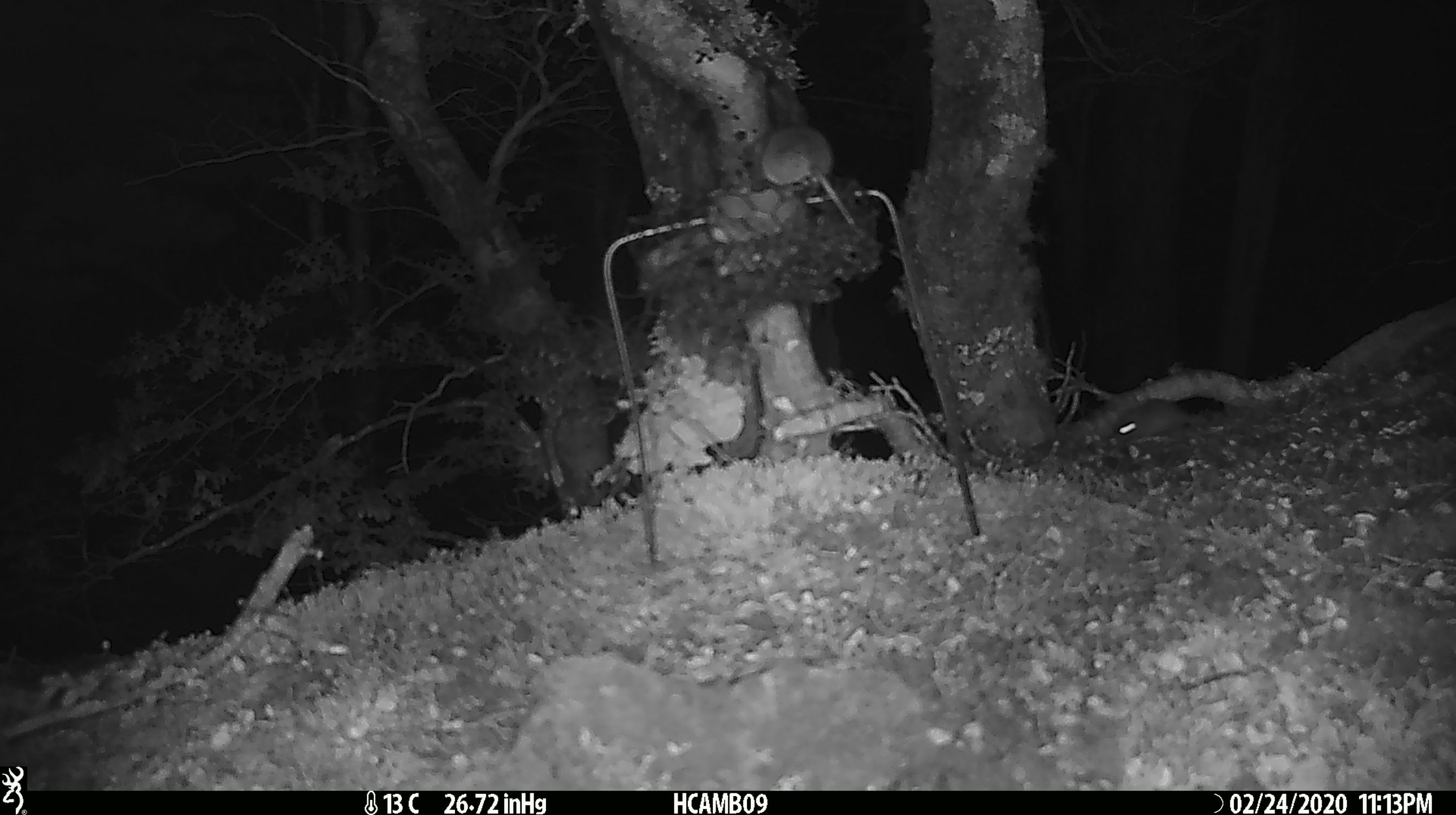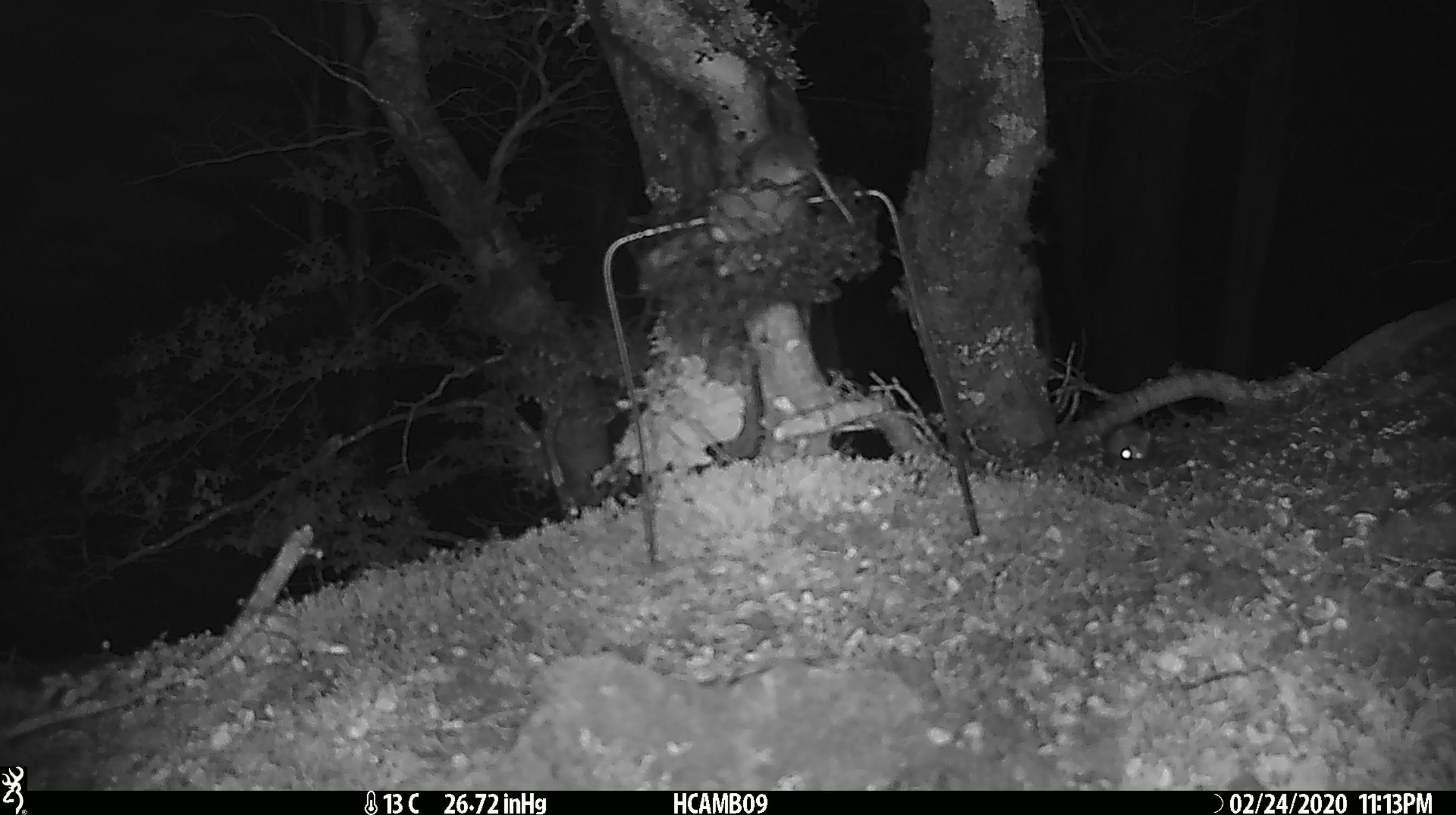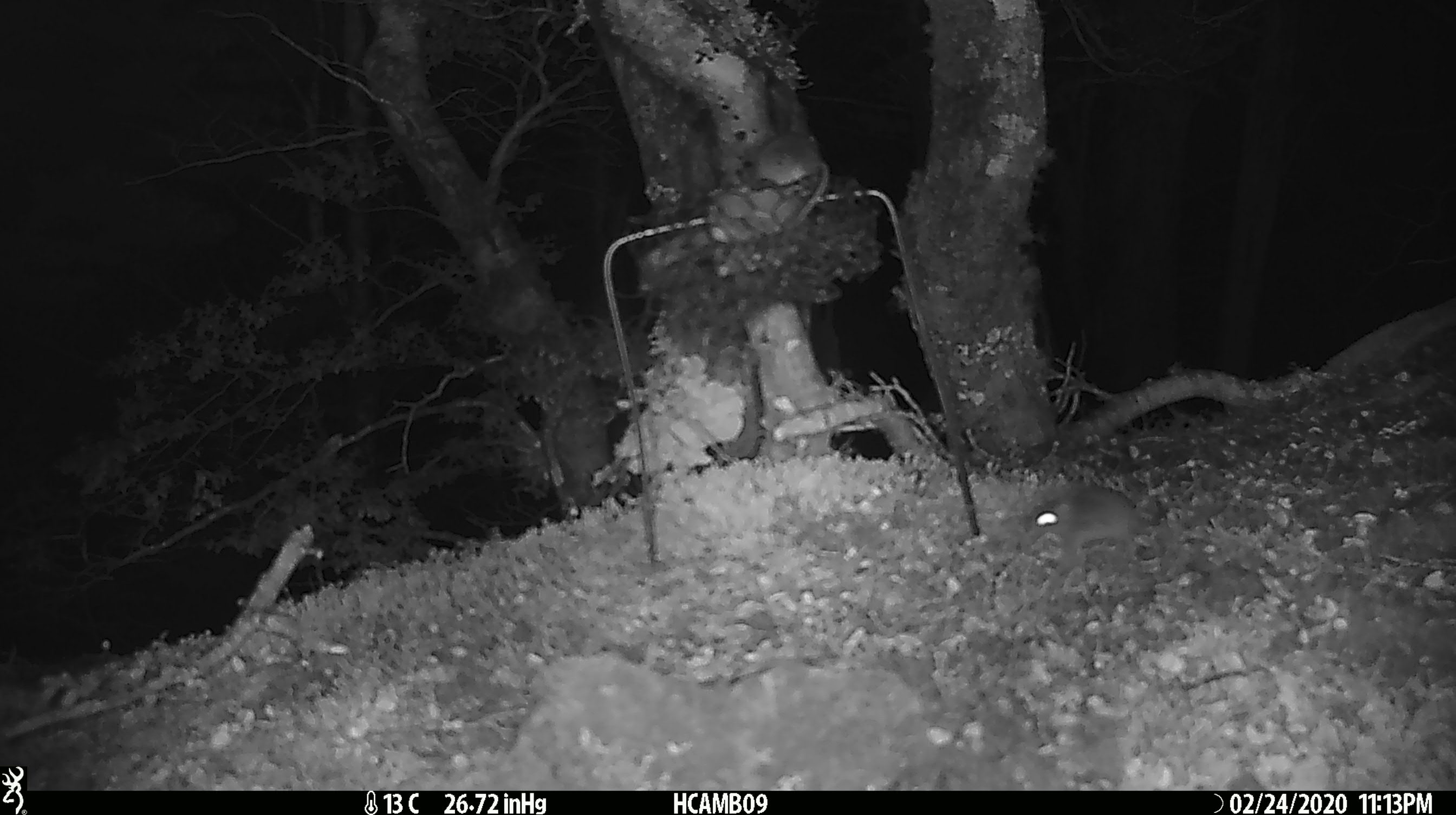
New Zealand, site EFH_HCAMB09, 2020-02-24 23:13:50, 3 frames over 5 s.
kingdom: Animalia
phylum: Chordata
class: Mammalia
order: Rodentia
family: Muridae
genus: Mus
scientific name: Mus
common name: mouse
Mouse (Mus).